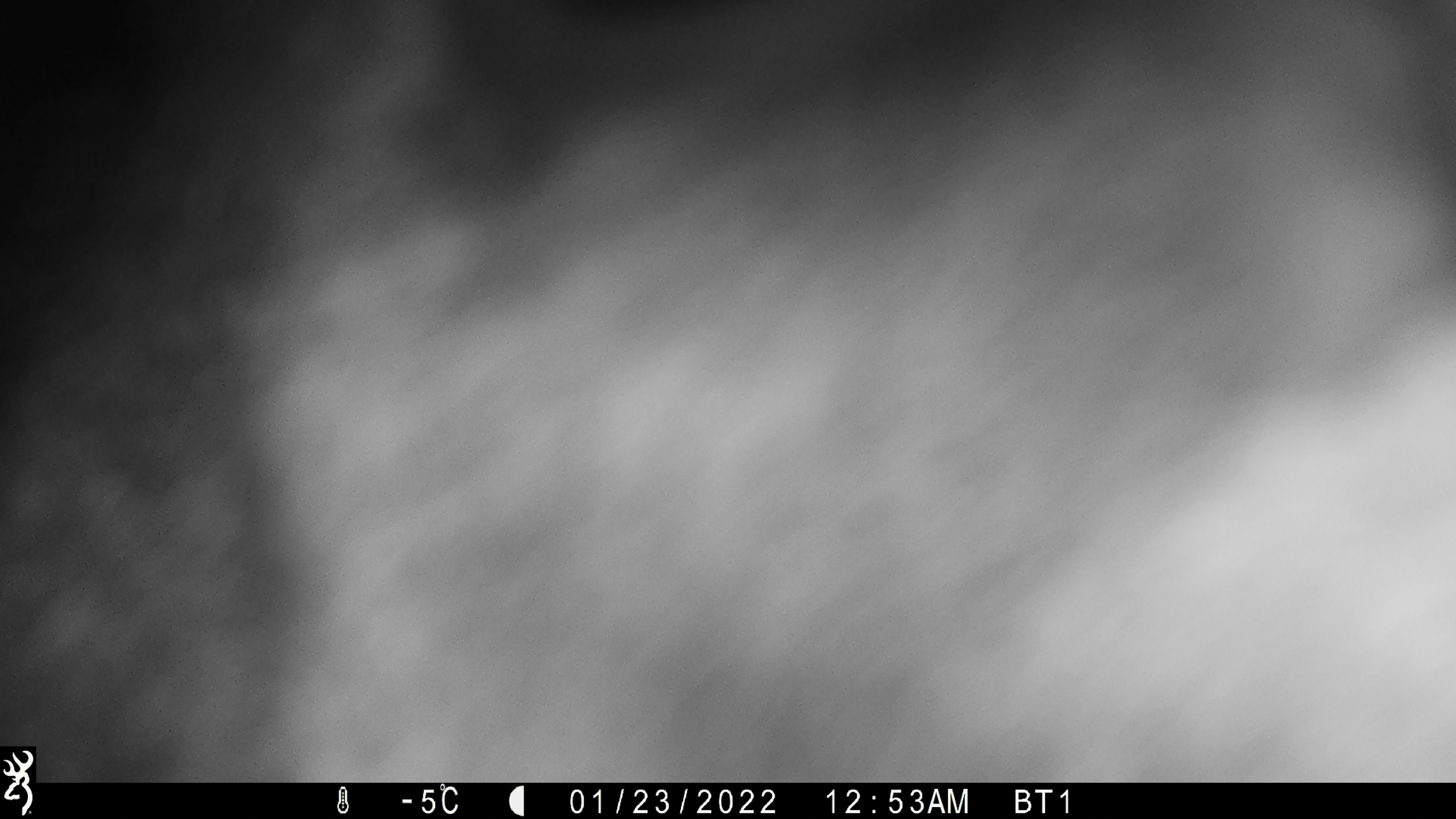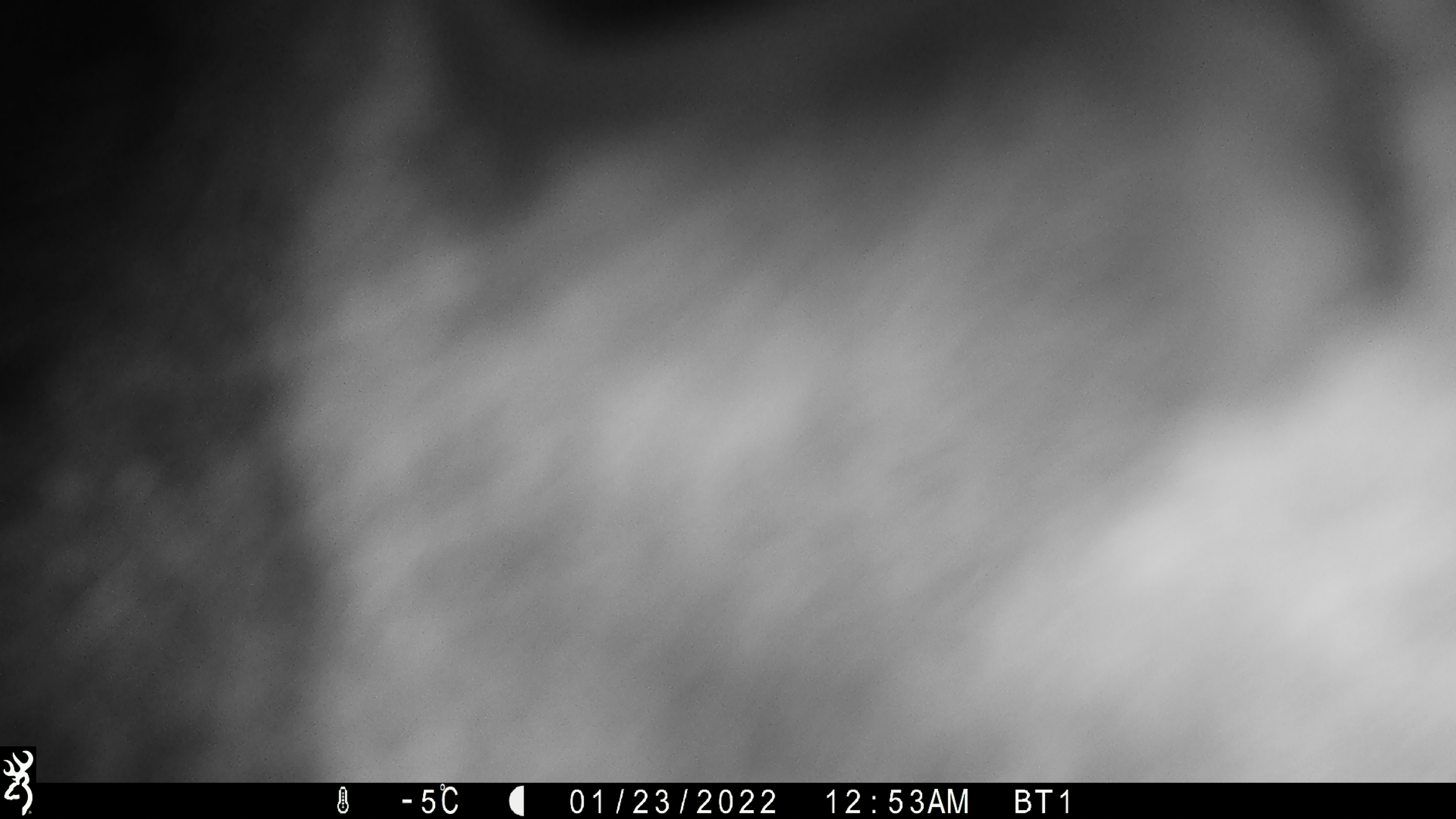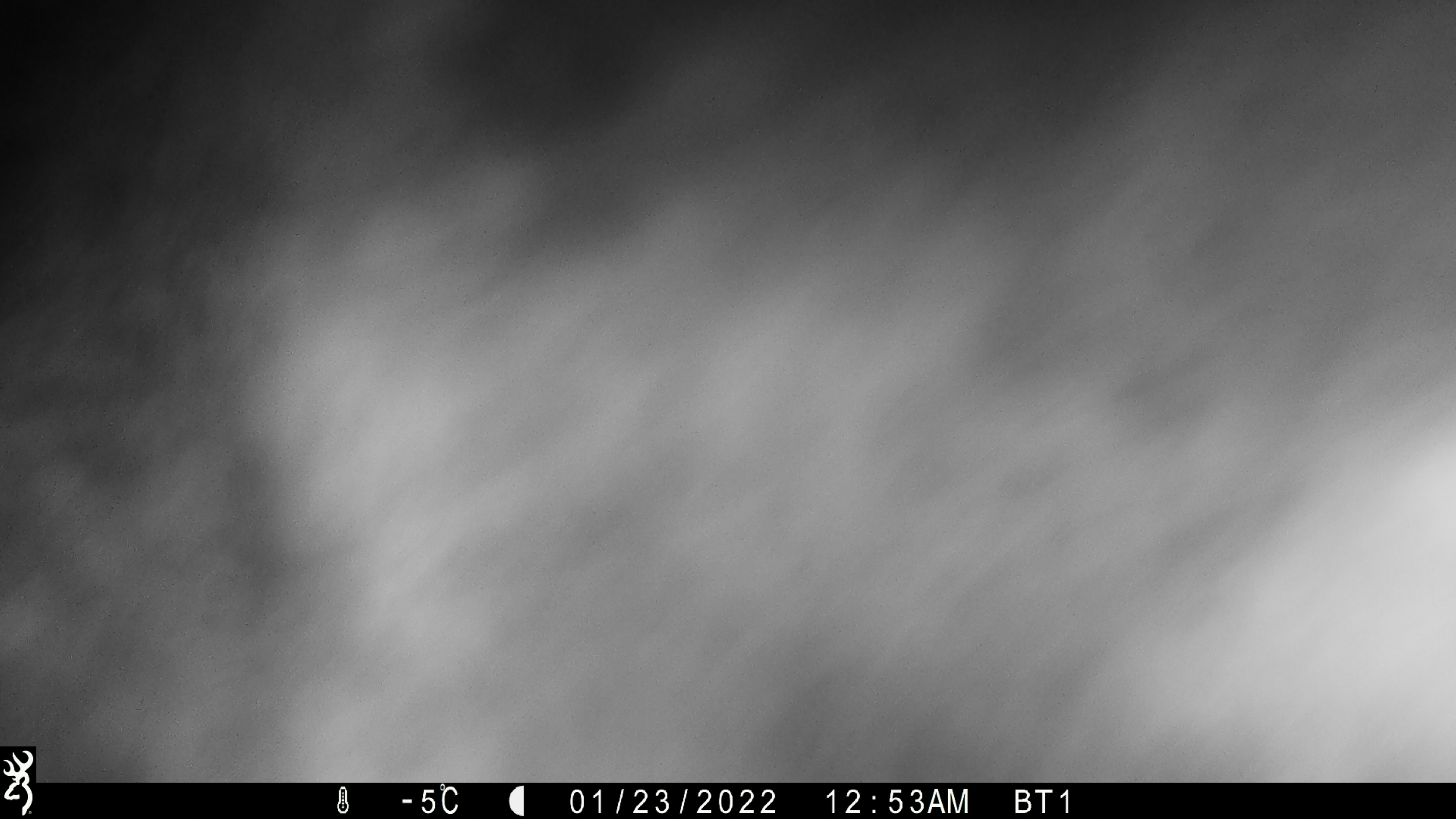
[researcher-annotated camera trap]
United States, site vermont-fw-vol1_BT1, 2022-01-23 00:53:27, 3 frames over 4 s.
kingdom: Animalia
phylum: Chordata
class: Mammalia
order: Artiodactyla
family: Cervidae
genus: Alces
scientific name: Alces alces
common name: moose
Moose (Alces alces).